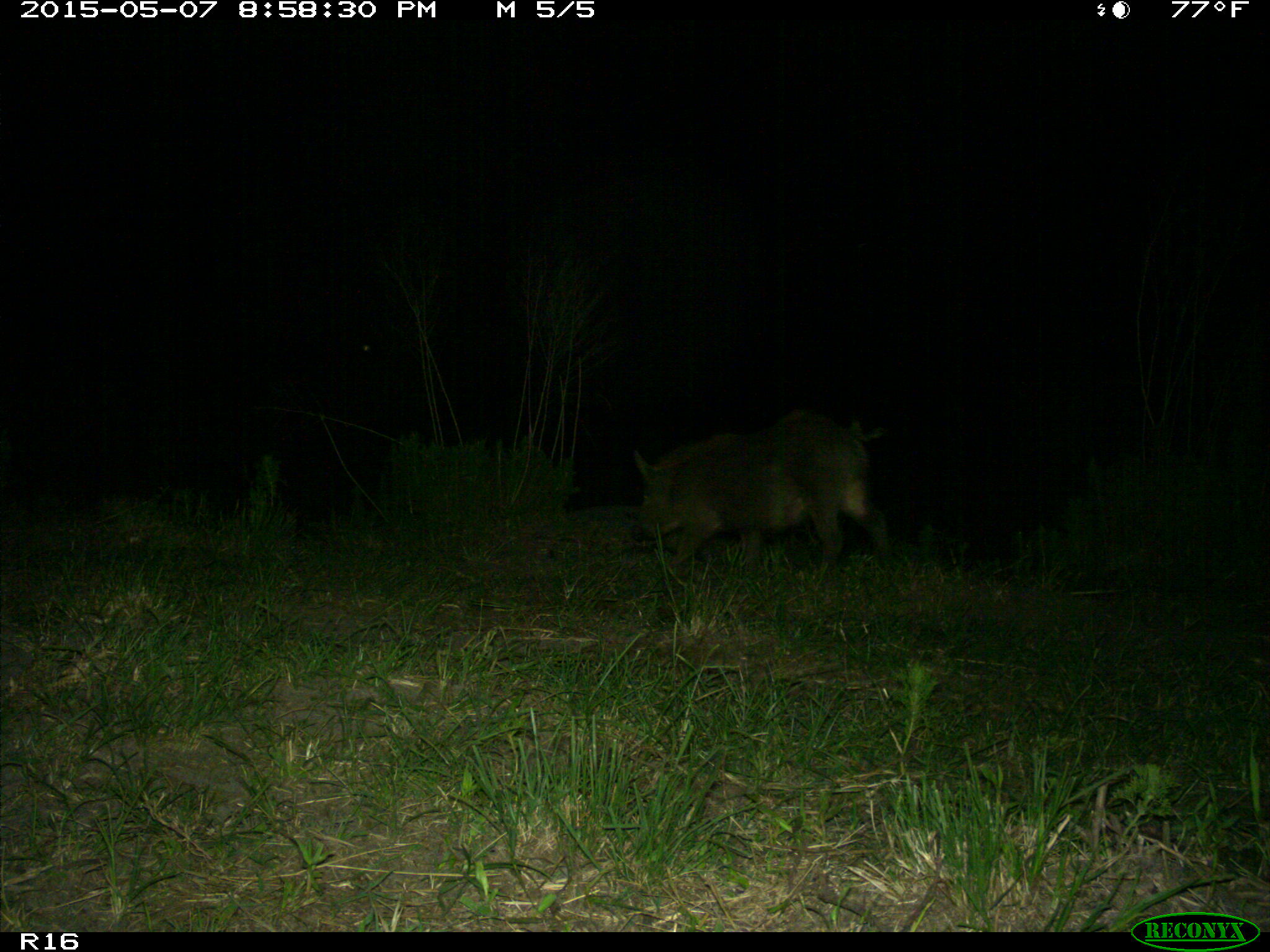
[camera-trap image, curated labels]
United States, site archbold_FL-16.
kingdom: Animalia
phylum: Chordata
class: Mammalia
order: Artiodactyla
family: Suidae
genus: Sus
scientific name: Sus scrofa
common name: wild boar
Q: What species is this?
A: Sus scrofa (wild boar).